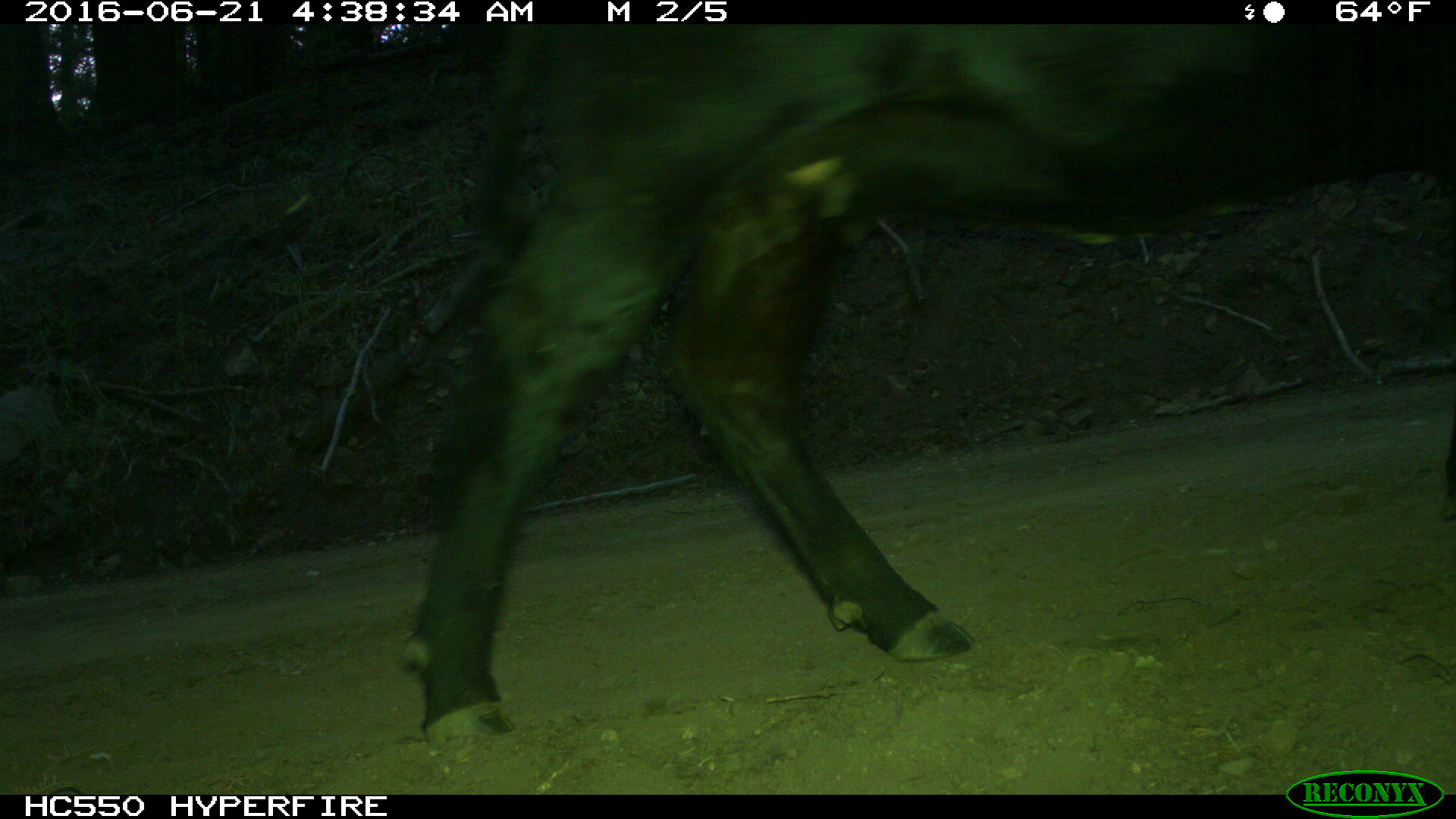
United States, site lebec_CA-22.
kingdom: Animalia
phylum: Chordata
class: Mammalia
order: Artiodactyla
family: Bovidae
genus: Bos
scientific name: Bos taurus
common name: domestic cow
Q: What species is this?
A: Bos taurus (domestic cow).